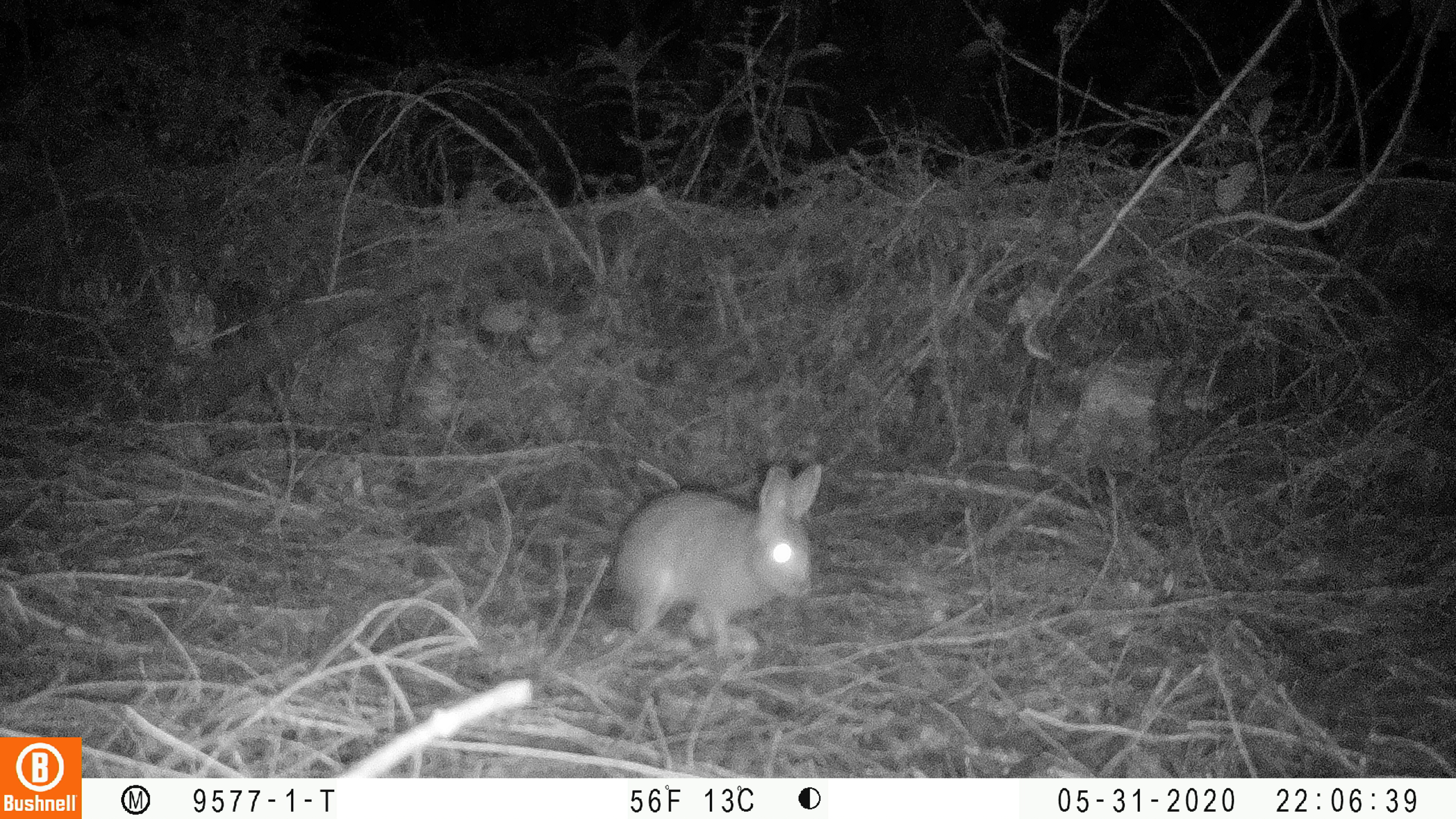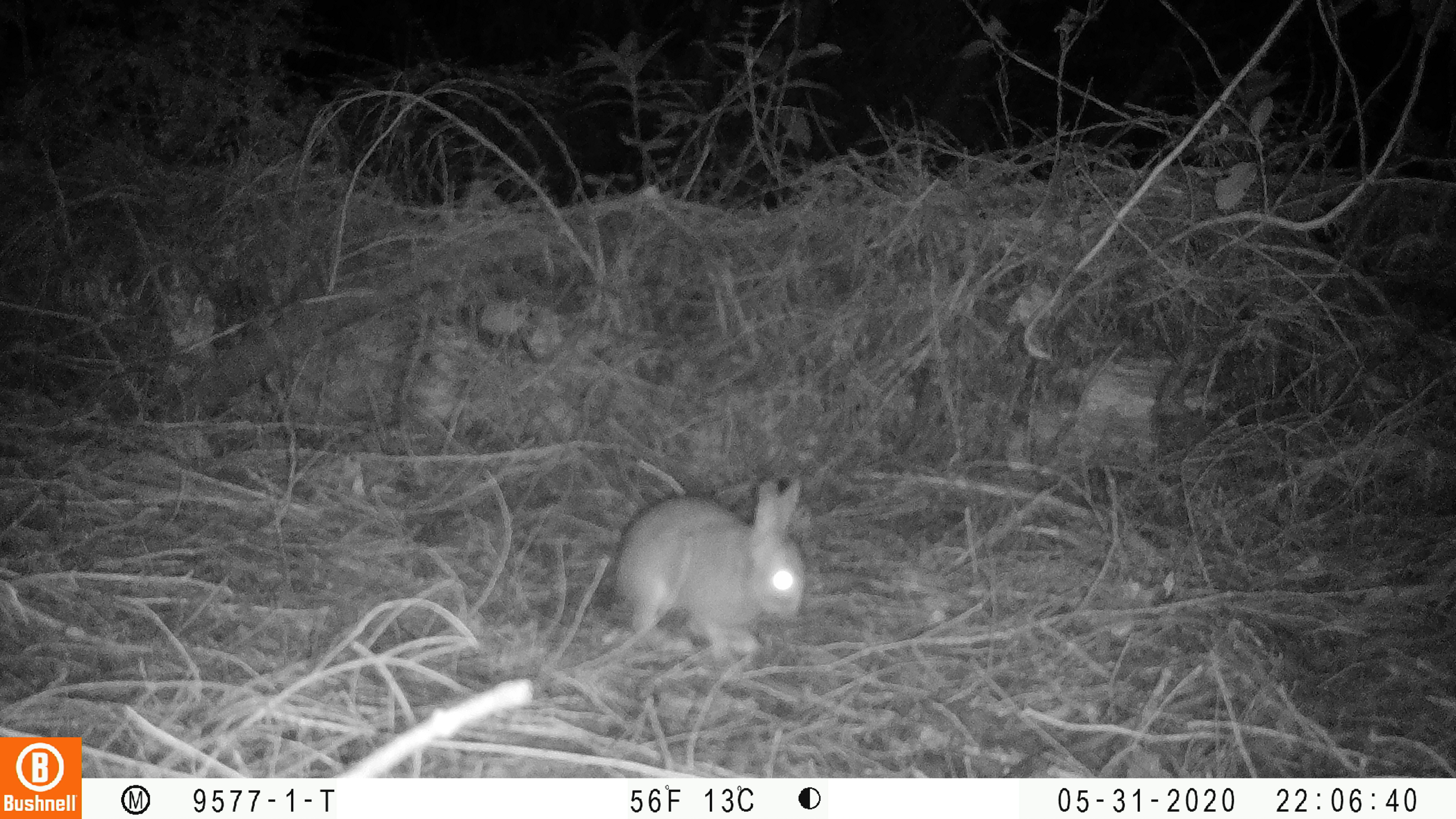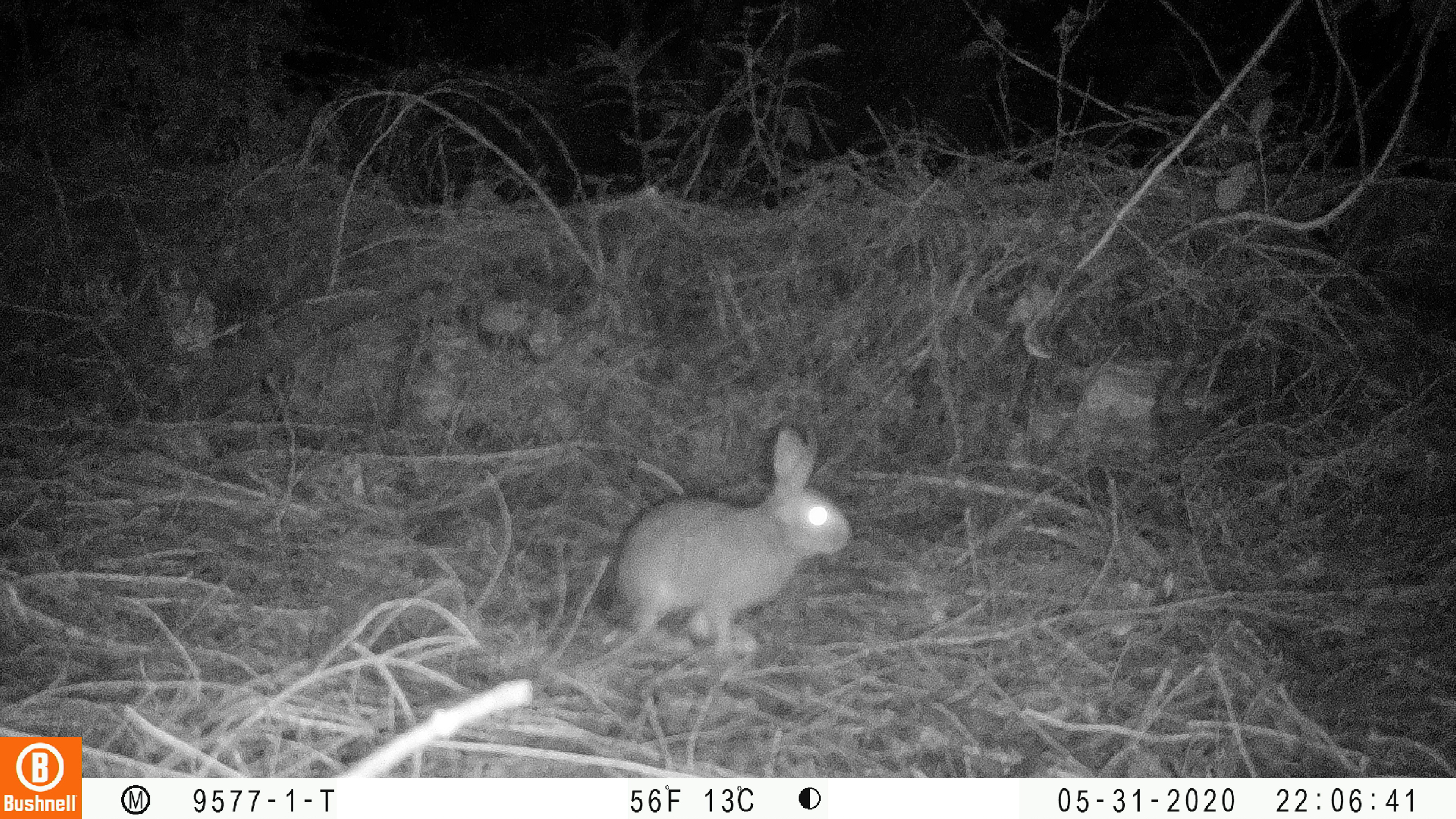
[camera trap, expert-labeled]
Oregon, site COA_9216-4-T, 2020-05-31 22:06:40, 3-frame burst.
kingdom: Animalia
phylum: Chordata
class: Mammalia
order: Lagomorpha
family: Leporidae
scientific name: Leporidae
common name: hares and rabbits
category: leporidae family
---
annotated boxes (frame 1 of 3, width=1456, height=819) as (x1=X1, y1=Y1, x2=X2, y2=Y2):
leporidae family: (x1=604, y1=454, x2=825, y2=656)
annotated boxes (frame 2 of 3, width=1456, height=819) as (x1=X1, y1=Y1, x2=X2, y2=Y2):
leporidae family: (x1=604, y1=476, x2=812, y2=654)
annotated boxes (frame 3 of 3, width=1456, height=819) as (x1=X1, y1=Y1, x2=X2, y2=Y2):
leporidae family: (x1=600, y1=421, x2=856, y2=649)